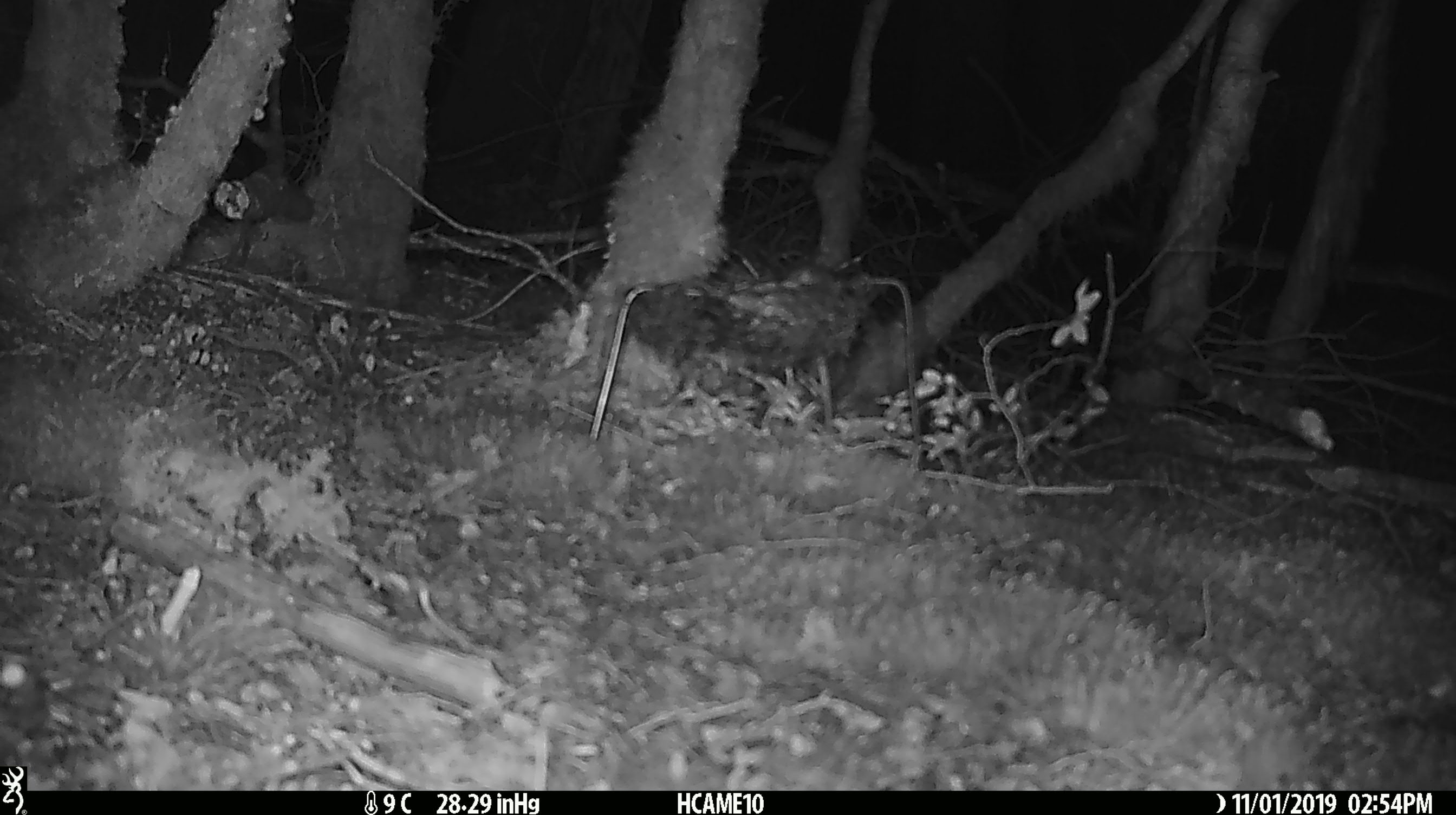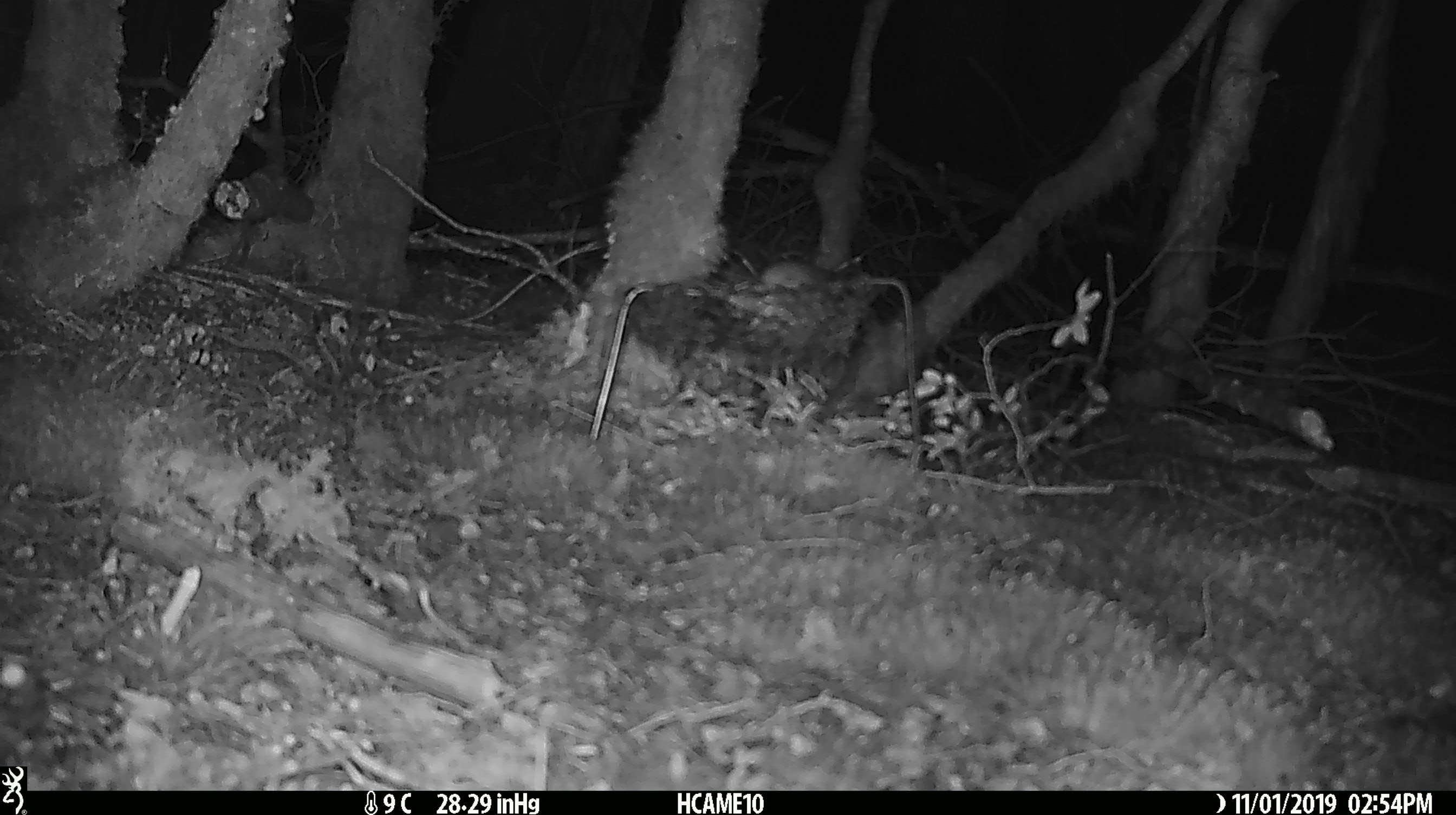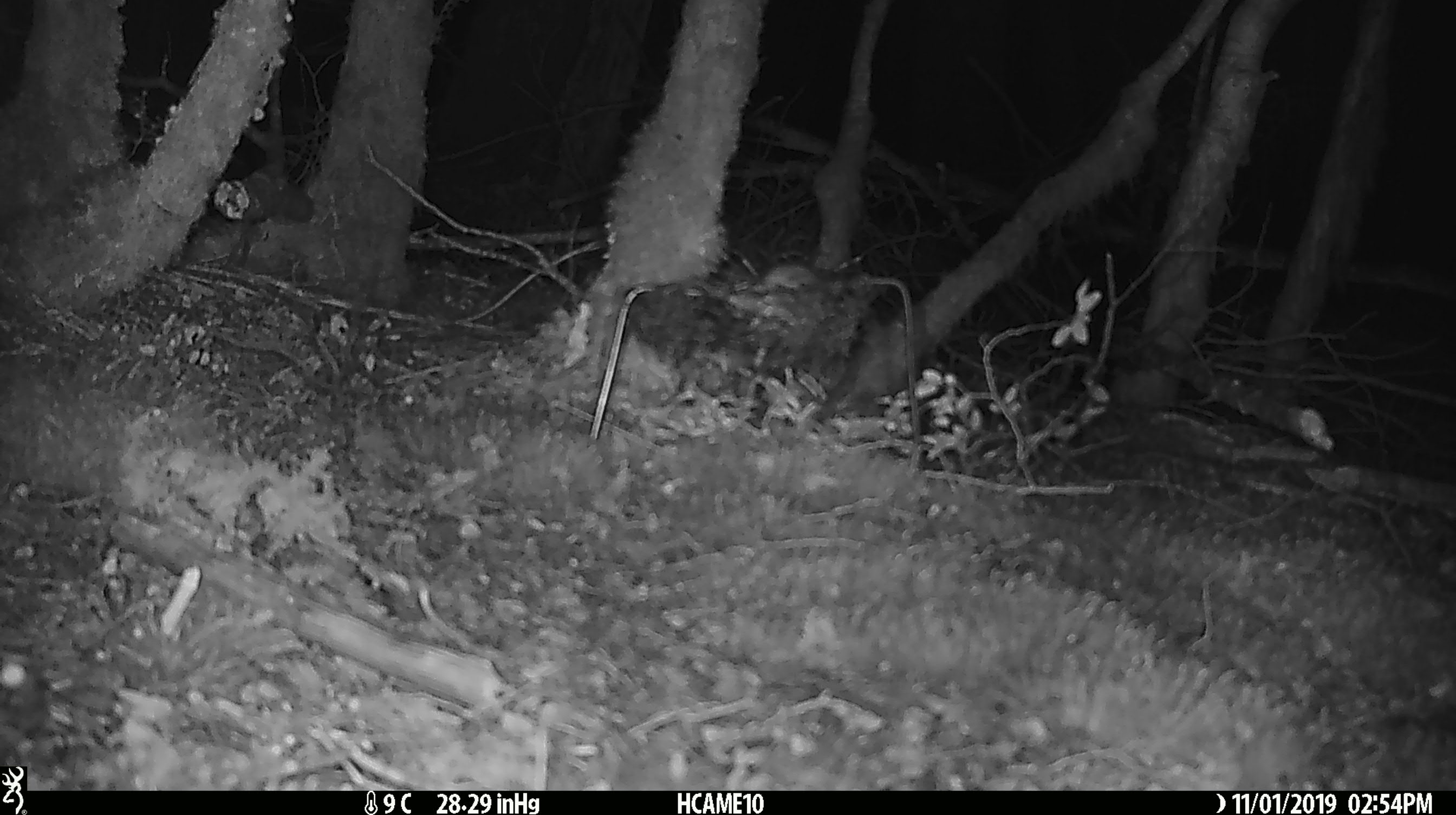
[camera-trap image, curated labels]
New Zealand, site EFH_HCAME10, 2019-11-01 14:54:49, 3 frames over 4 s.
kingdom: Animalia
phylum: Chordata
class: Mammalia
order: Rodentia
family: Muridae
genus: Mus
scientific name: Mus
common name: mouse